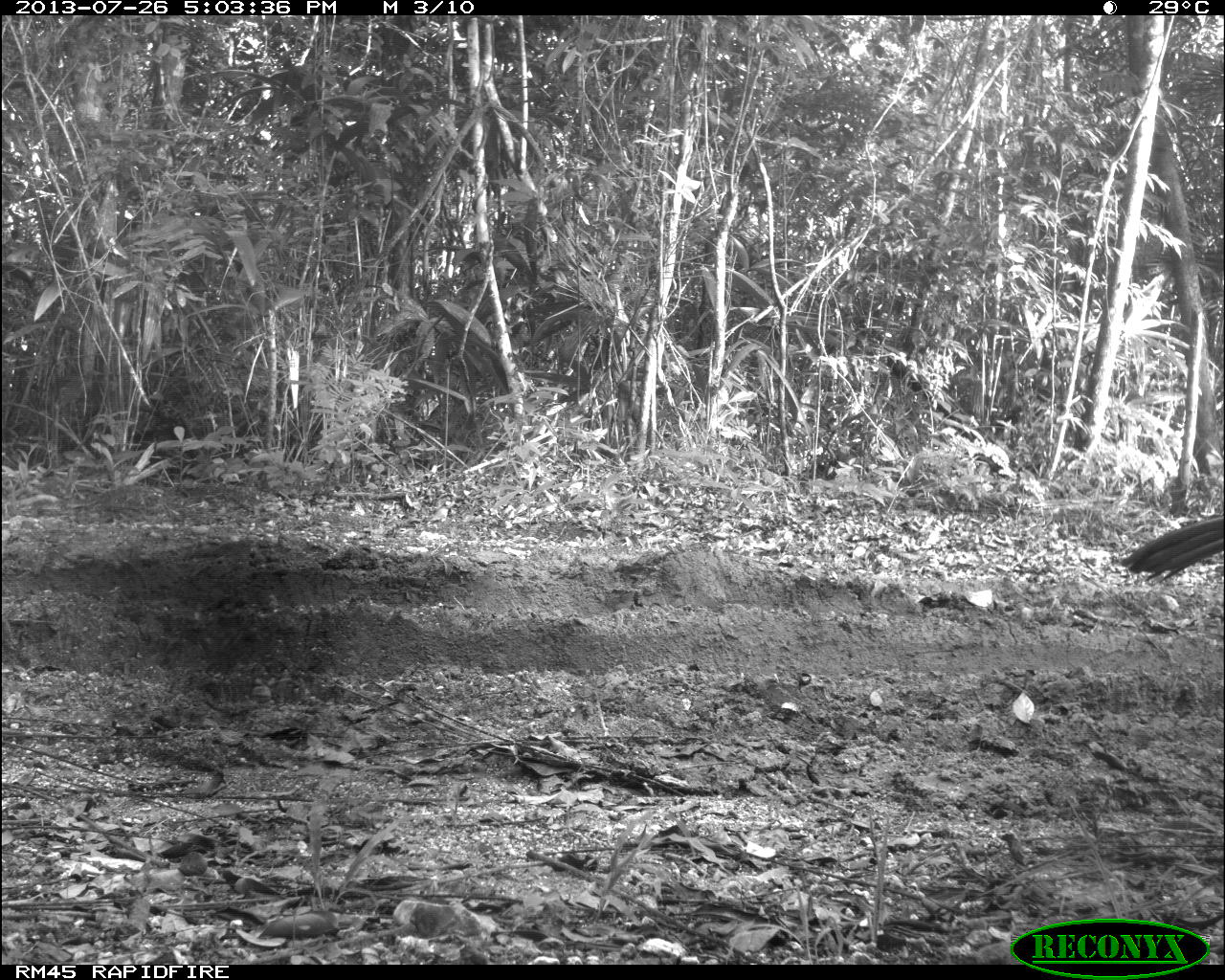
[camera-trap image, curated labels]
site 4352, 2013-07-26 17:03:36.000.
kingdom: Animalia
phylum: Chordata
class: Aves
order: Galliformes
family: Cracidae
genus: Crax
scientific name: Crax rubra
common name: great curassow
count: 1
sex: male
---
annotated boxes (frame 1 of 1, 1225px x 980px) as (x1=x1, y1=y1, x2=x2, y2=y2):
crax rubra: (x1=1120, y1=515, x2=1225, y2=583)